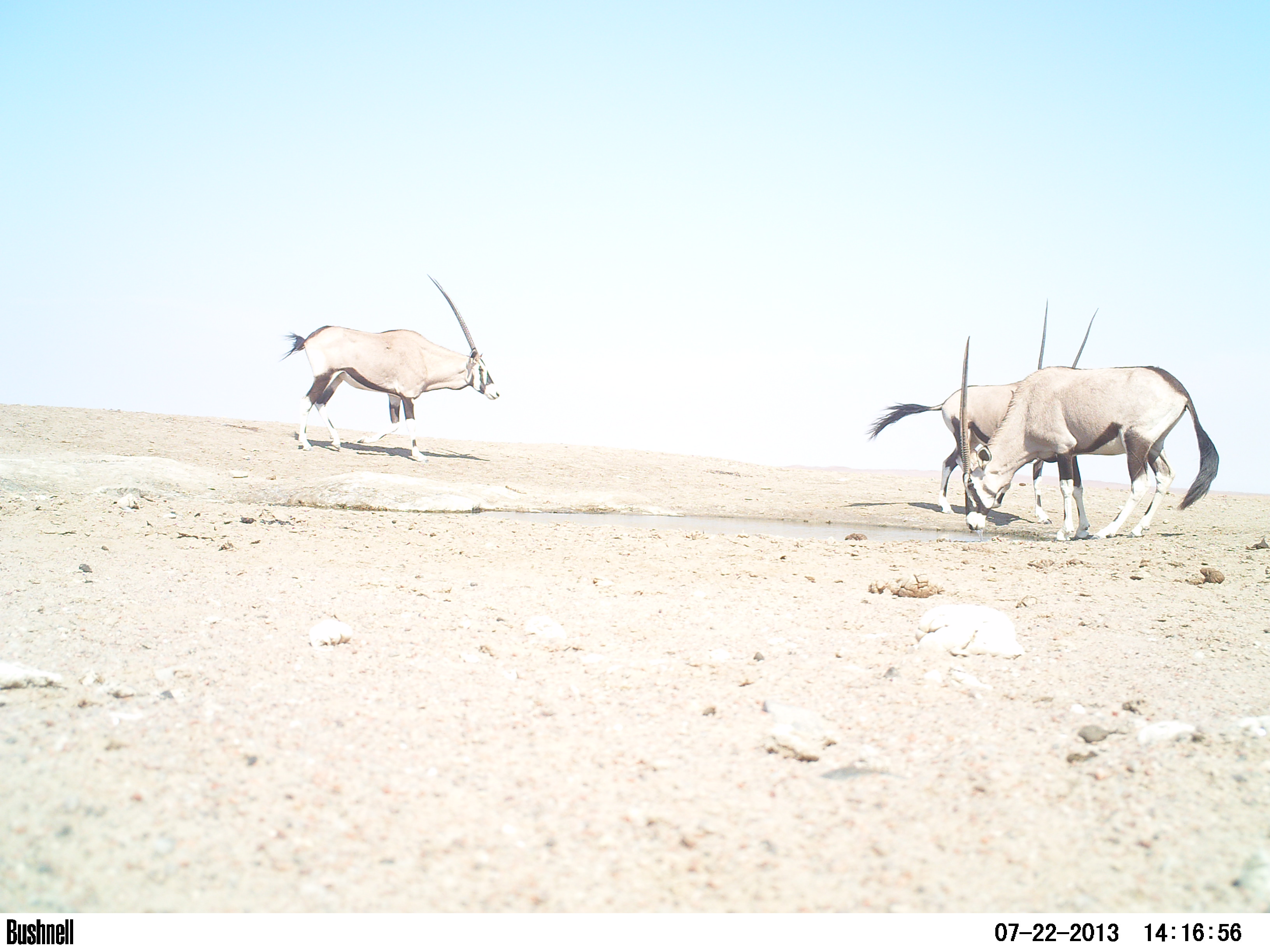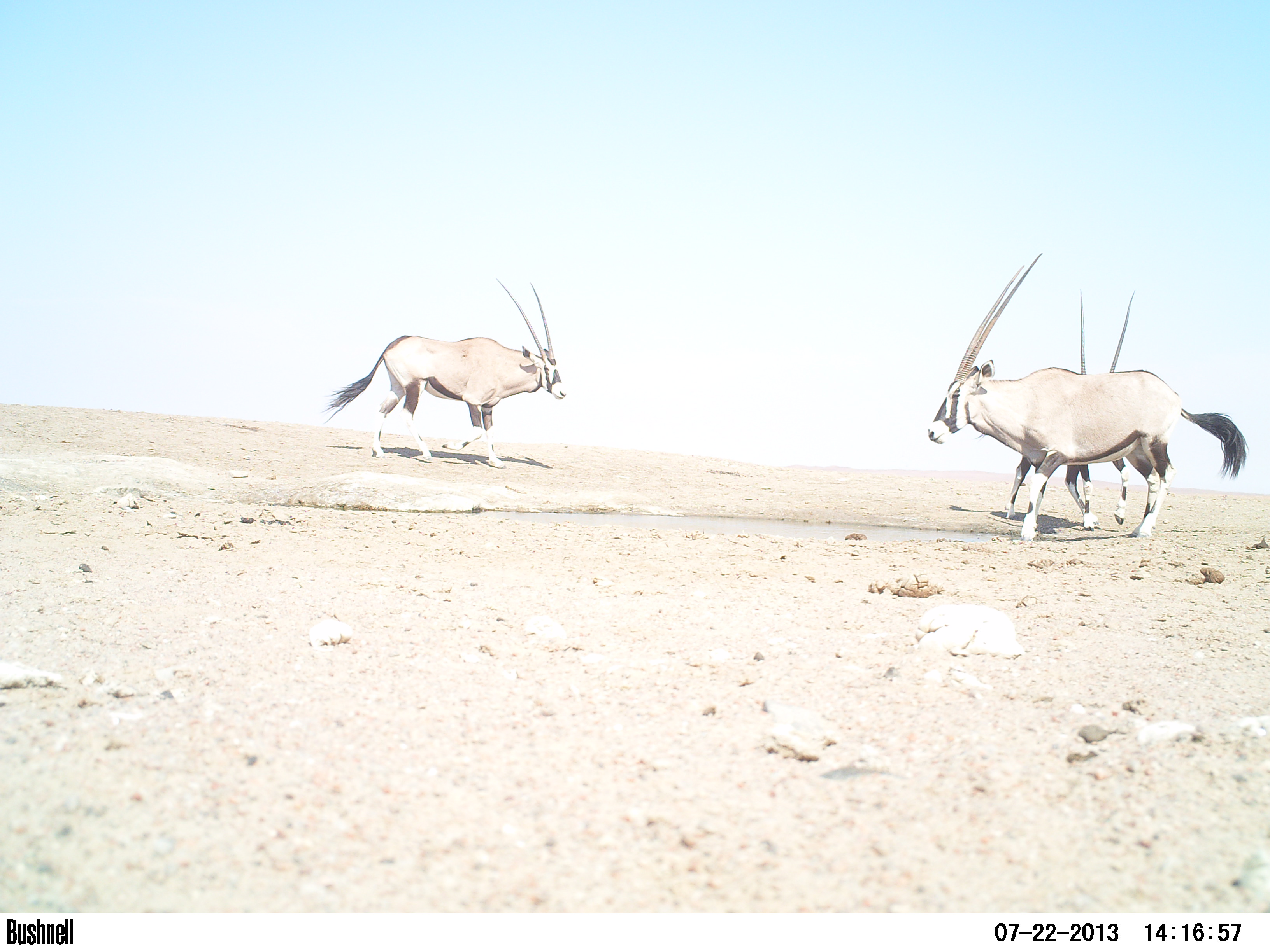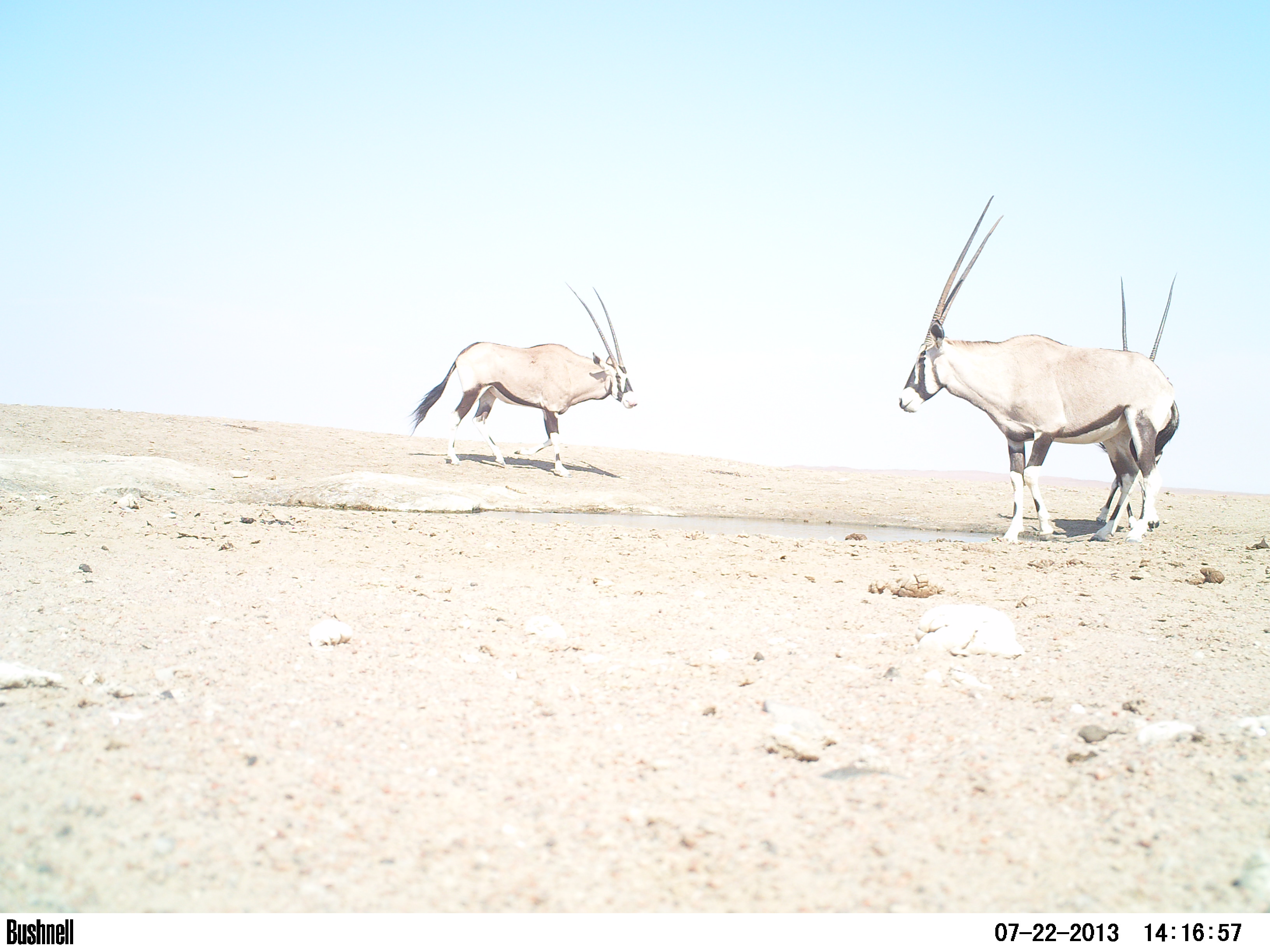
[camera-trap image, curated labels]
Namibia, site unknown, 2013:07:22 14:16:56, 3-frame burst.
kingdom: Animalia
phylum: Chordata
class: Aves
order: Struthioniformes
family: Struthionidae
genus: Struthio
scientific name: Struthio camelus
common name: common ostrich